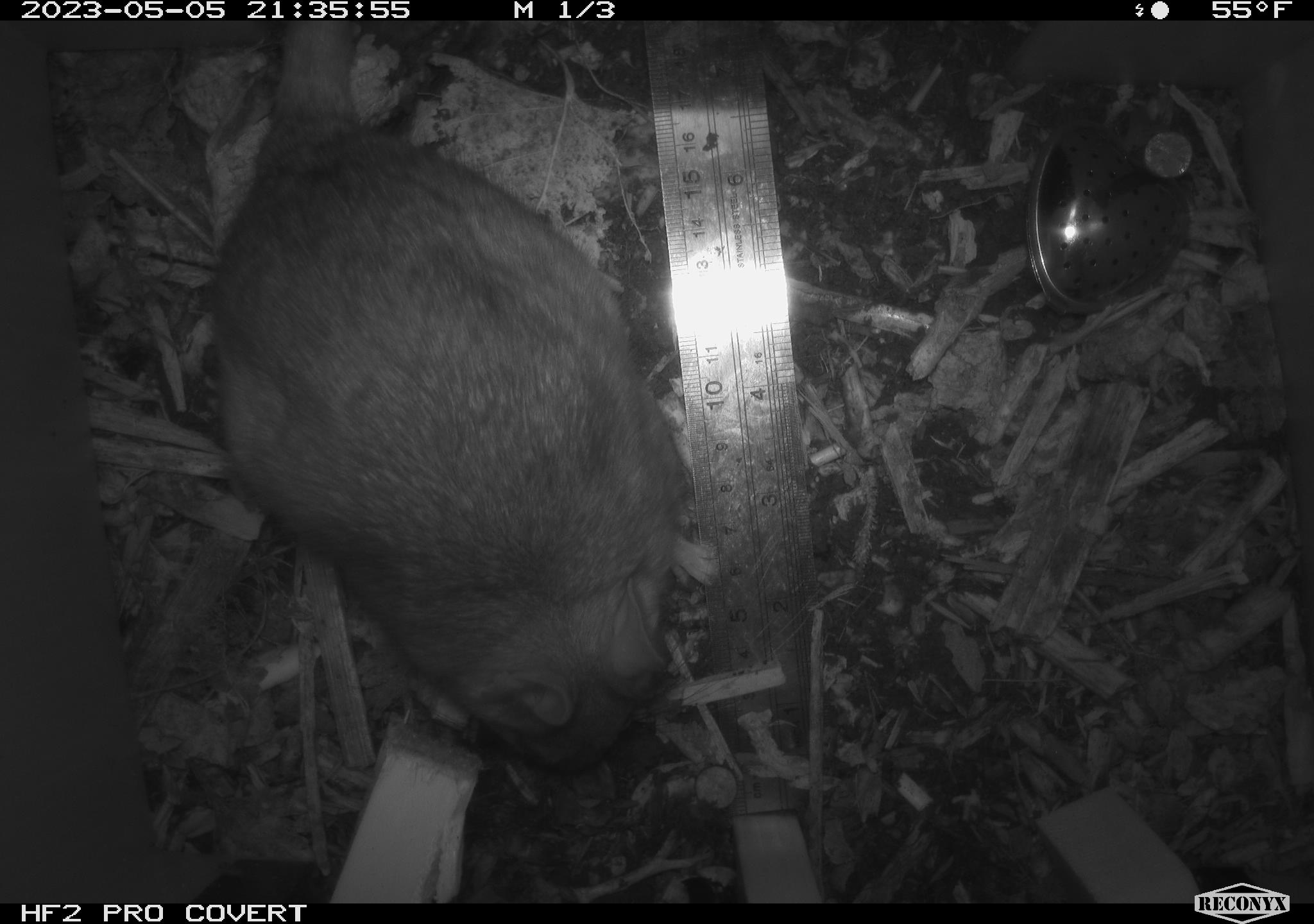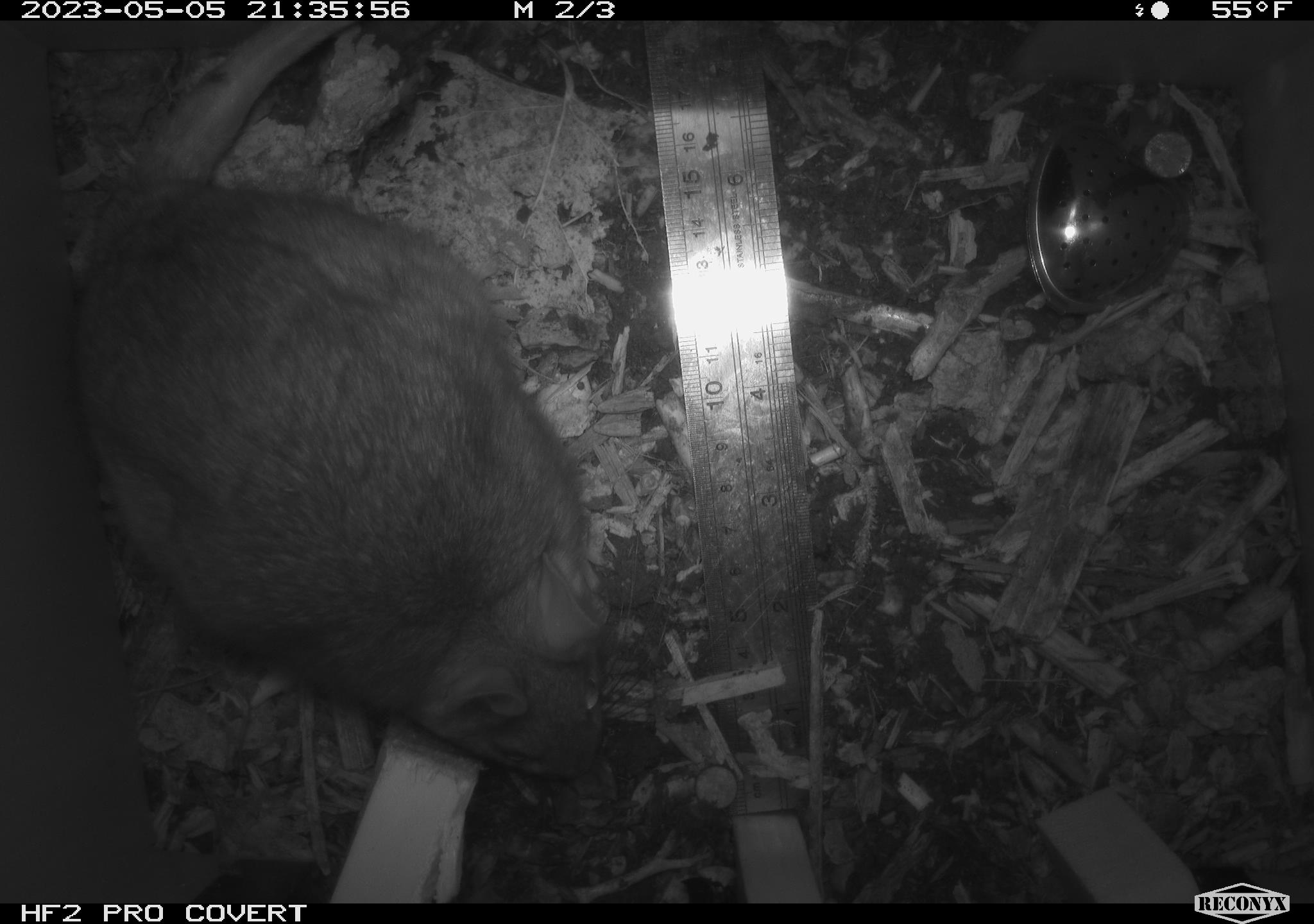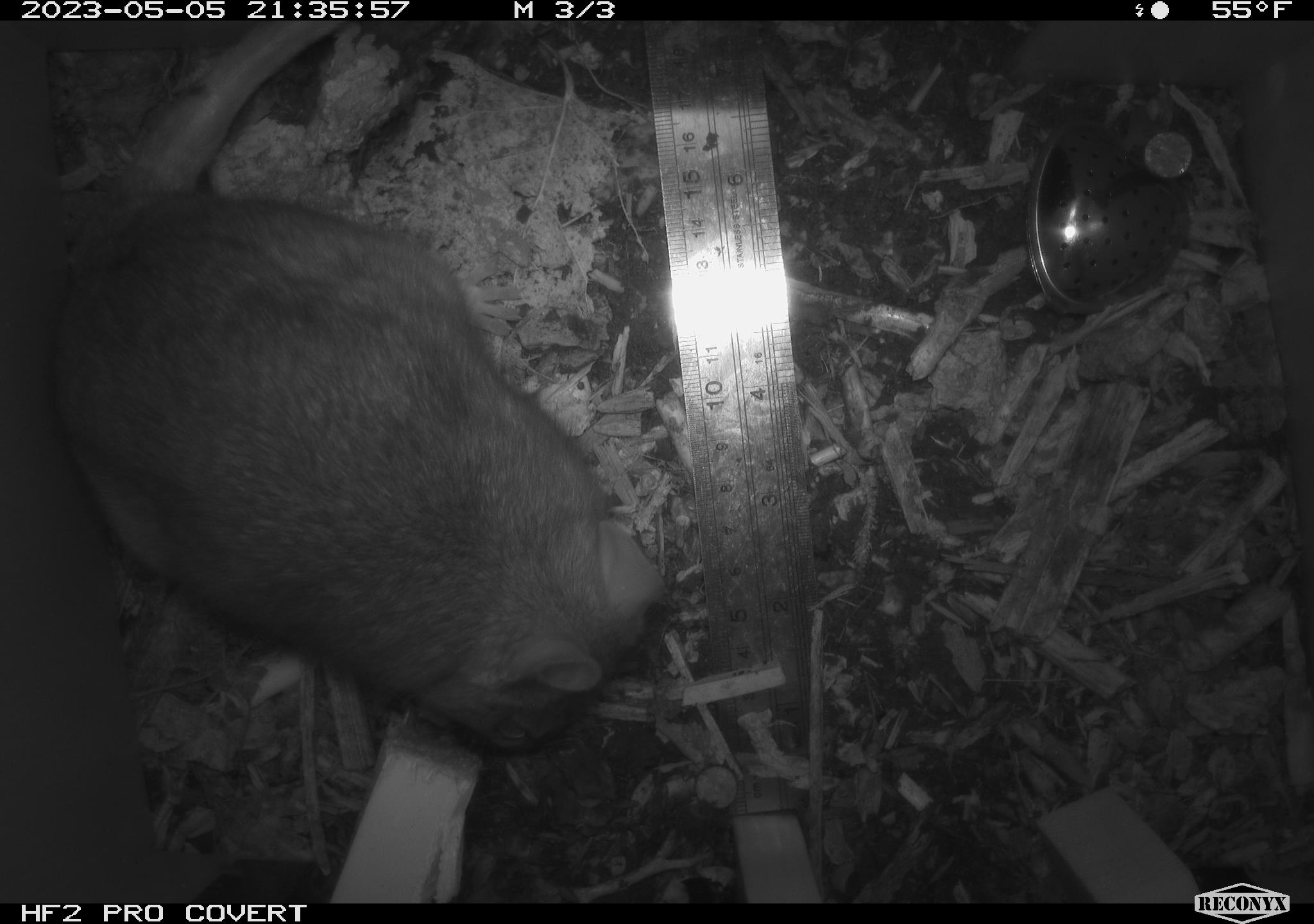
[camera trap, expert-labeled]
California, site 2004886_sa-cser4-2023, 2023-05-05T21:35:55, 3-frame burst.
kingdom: Animalia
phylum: Chordata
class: Mammalia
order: Rodentia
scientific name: Rodentia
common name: mouse species